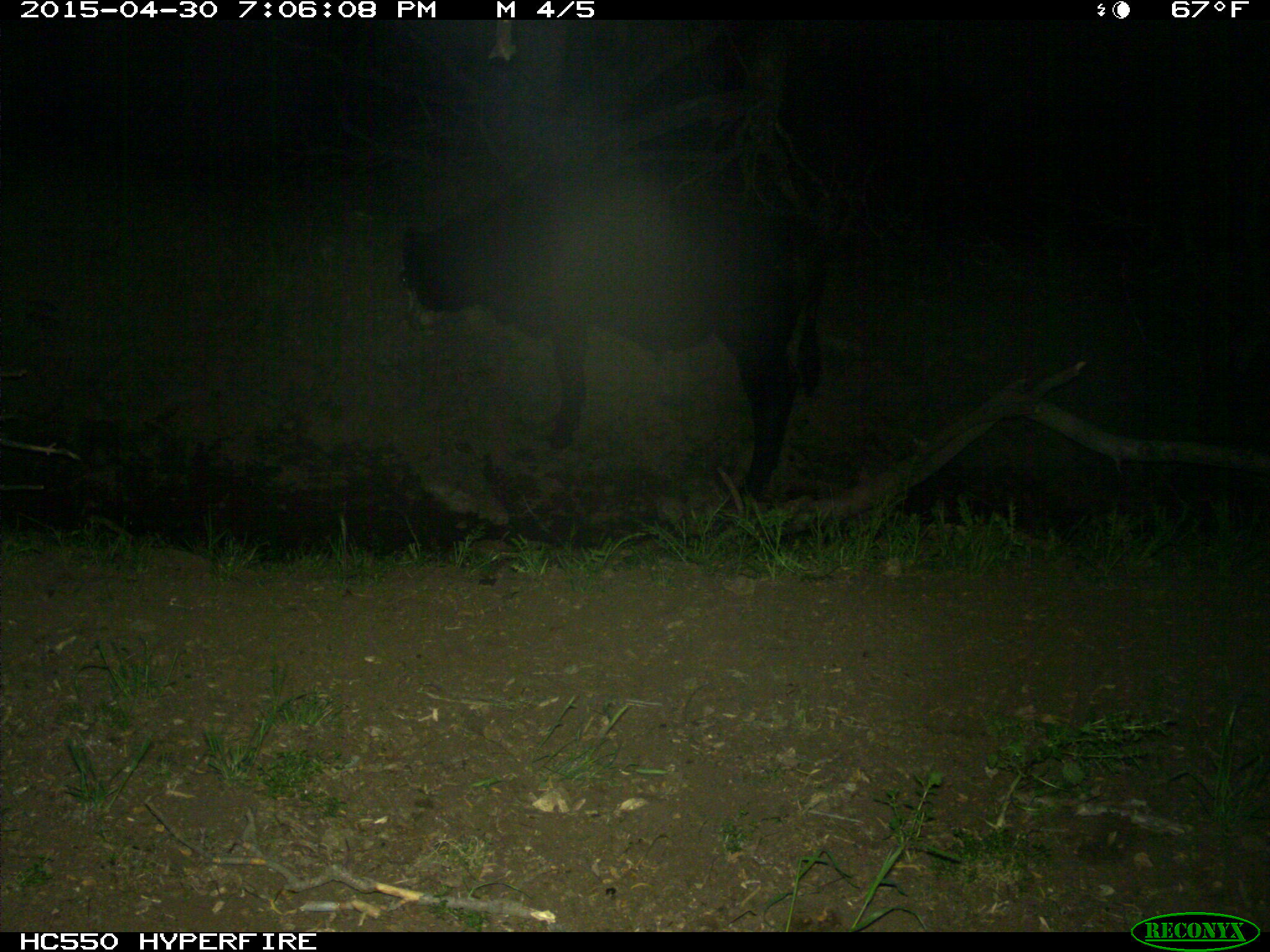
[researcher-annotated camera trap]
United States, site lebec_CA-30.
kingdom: Animalia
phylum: Chordata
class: Mammalia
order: Artiodactyla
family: Bovidae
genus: Bos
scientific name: Bos taurus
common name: domestic cow